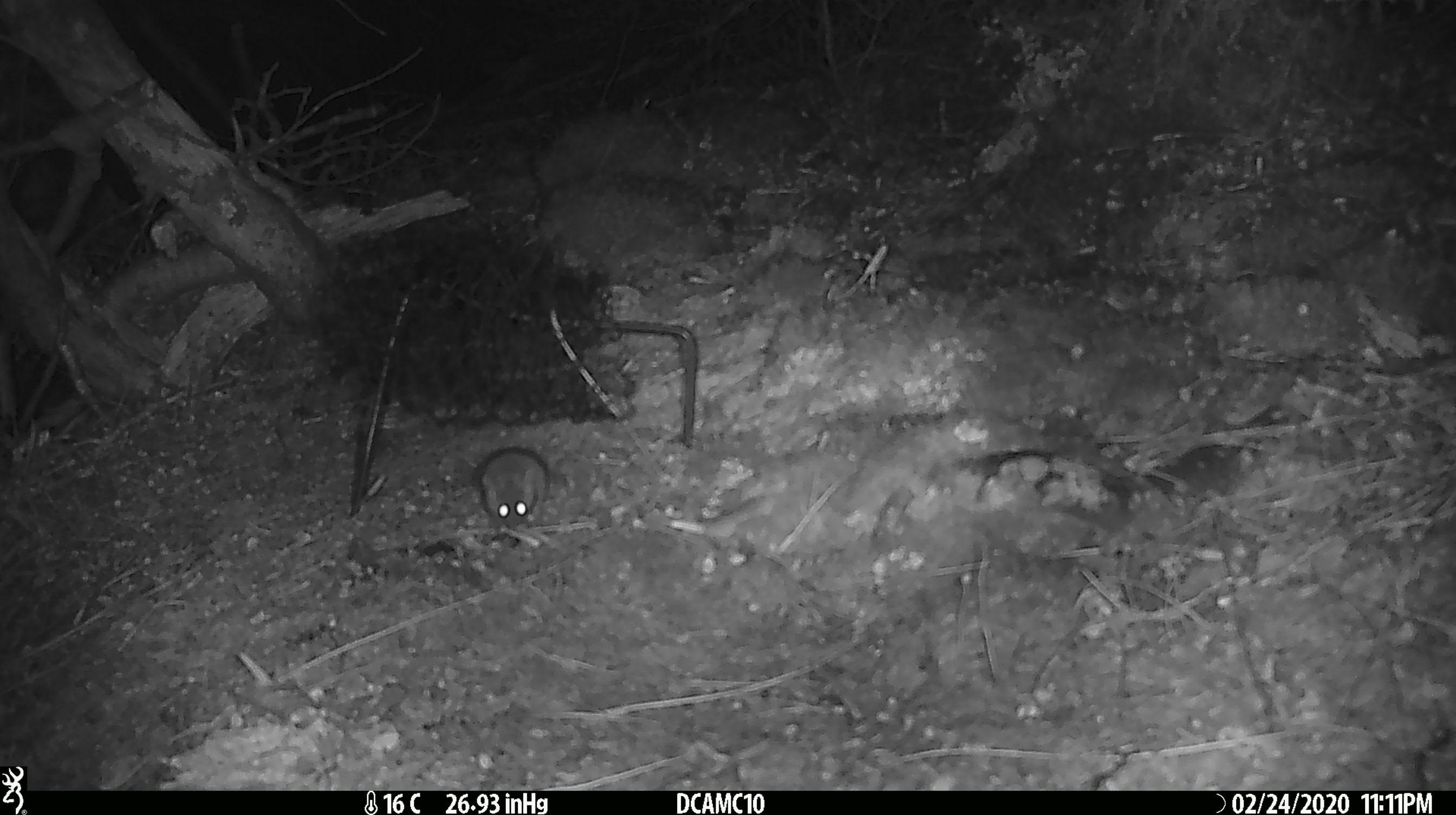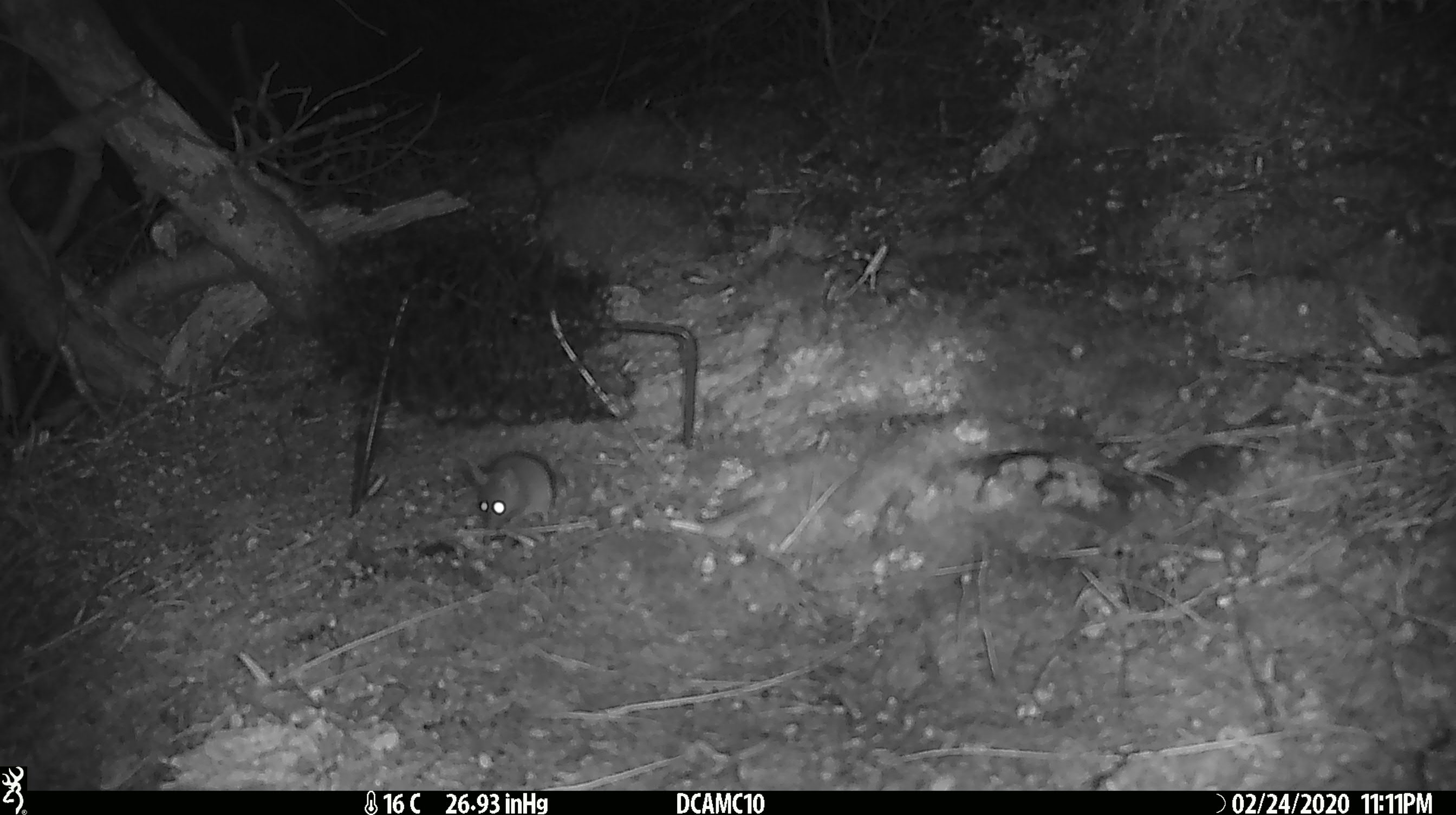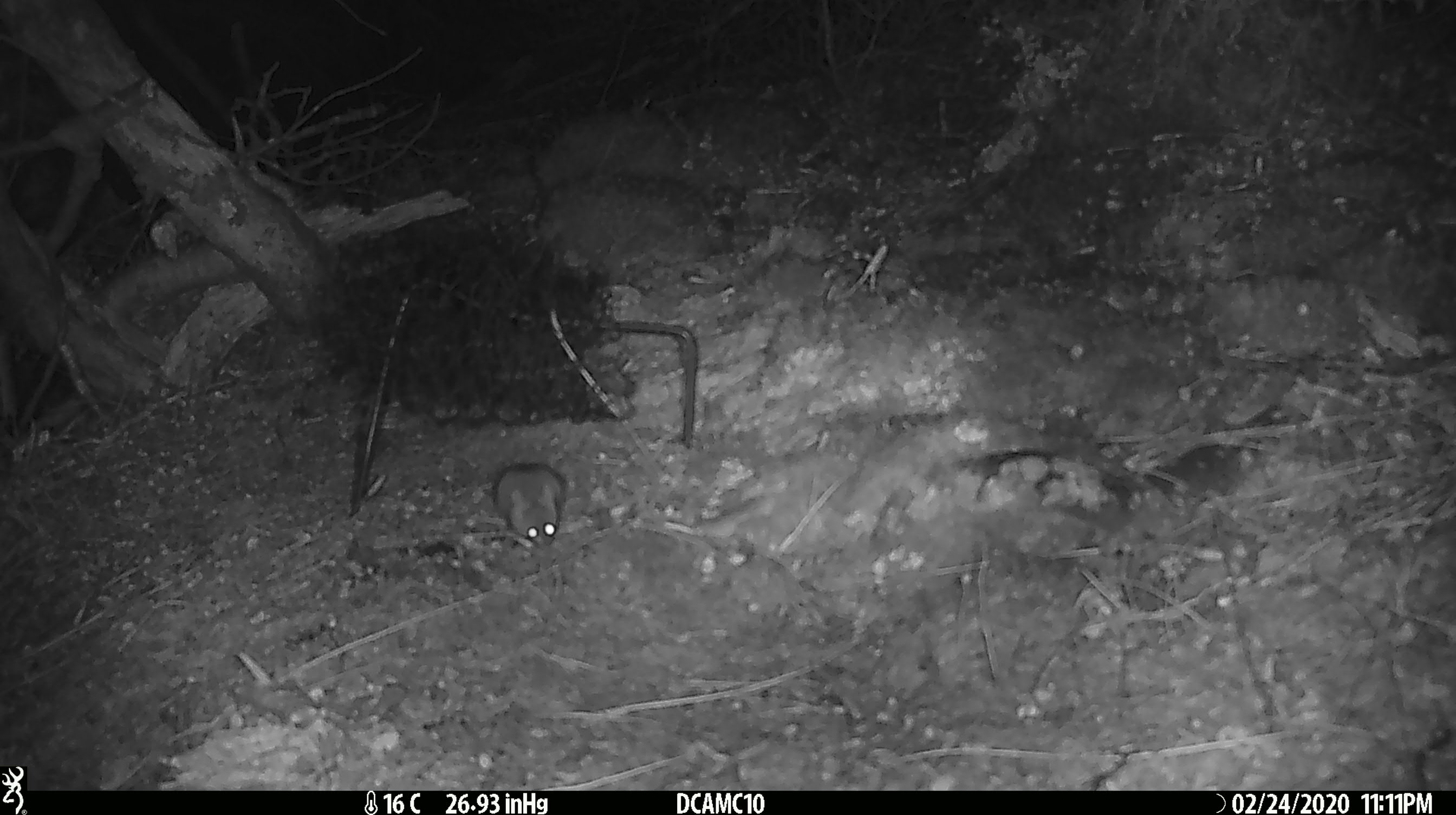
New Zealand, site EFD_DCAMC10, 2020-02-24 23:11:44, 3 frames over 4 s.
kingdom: Animalia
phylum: Chordata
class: Mammalia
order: Rodentia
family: Muridae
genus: Mus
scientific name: Mus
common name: mouse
Mouse (Mus).